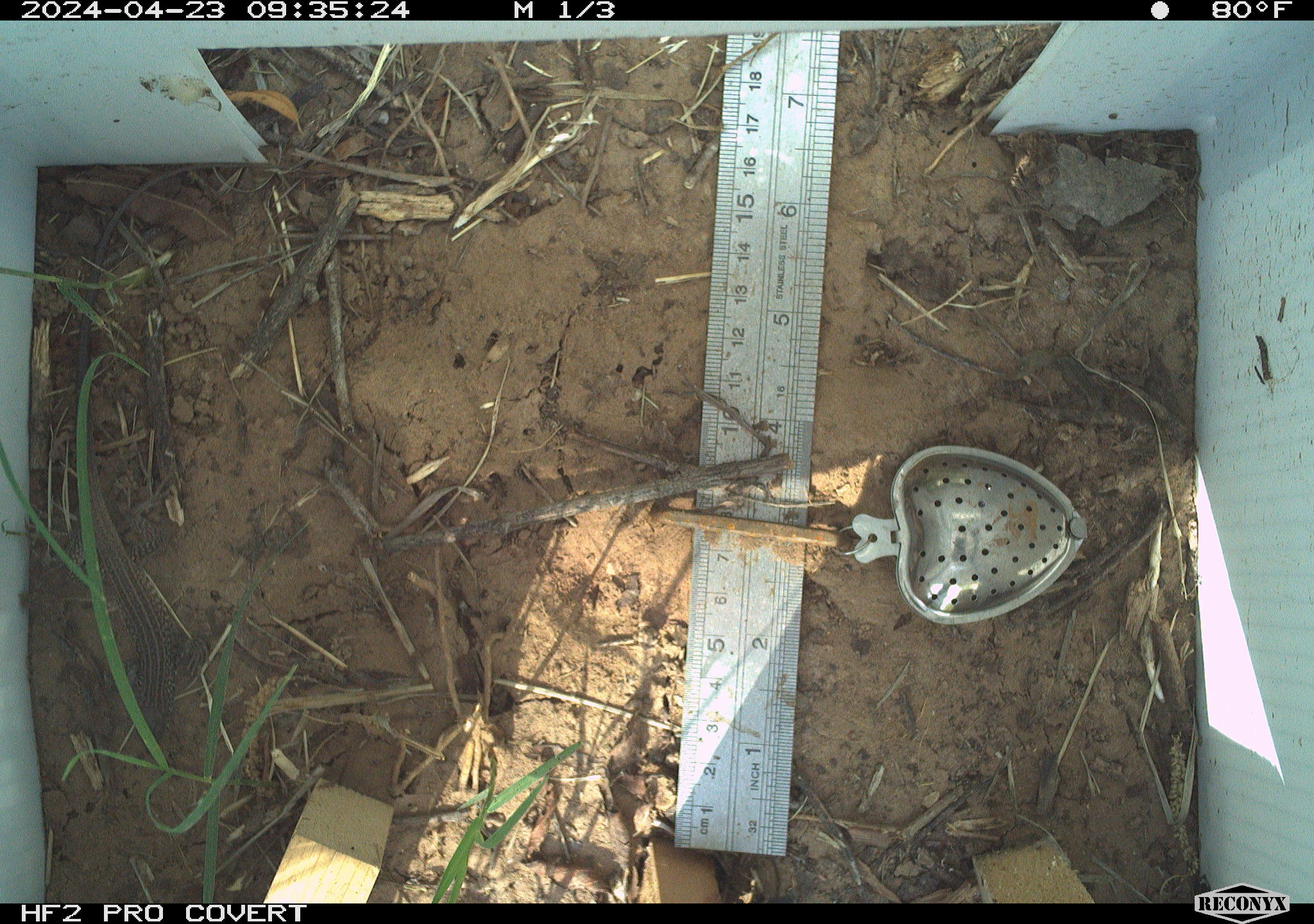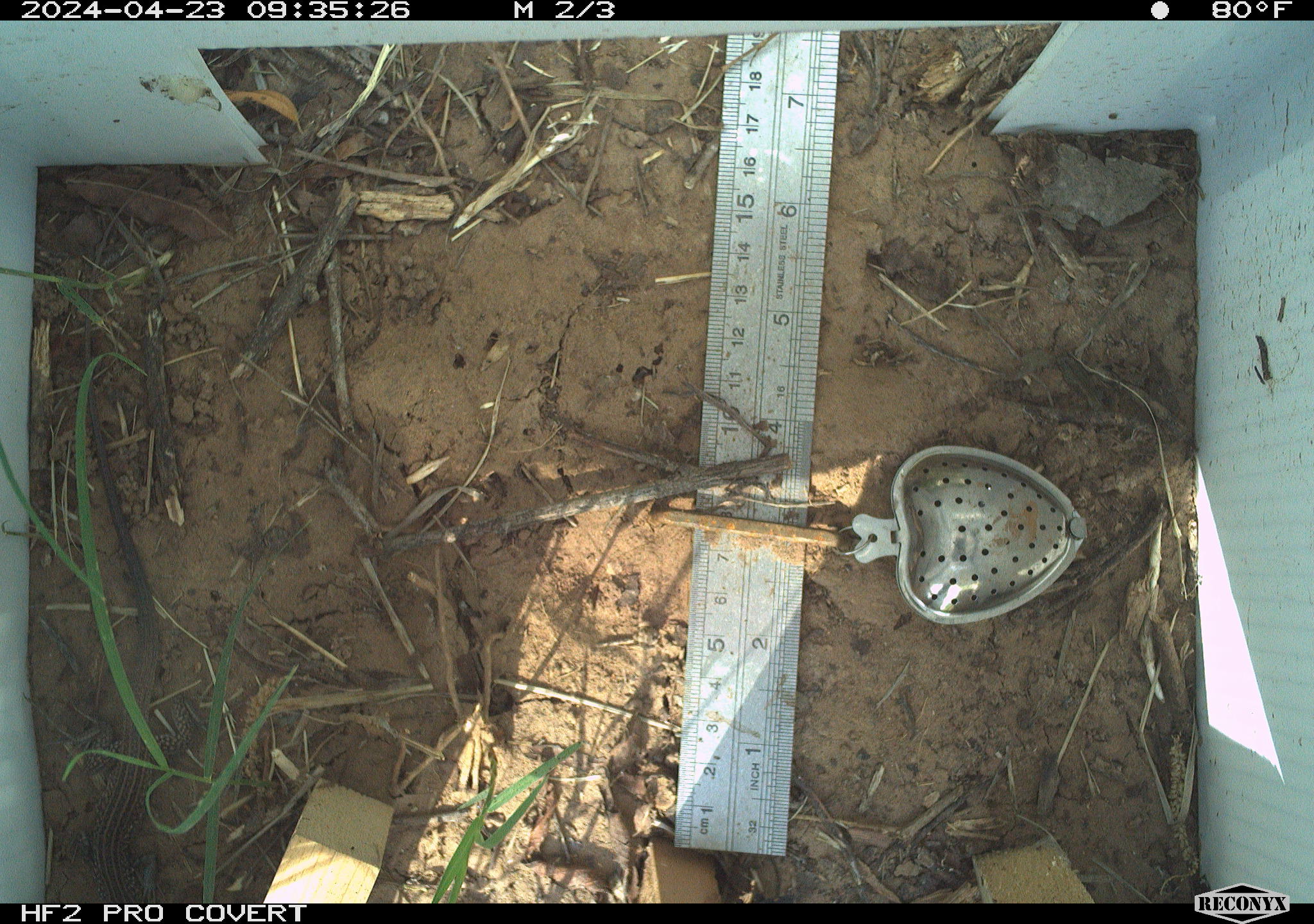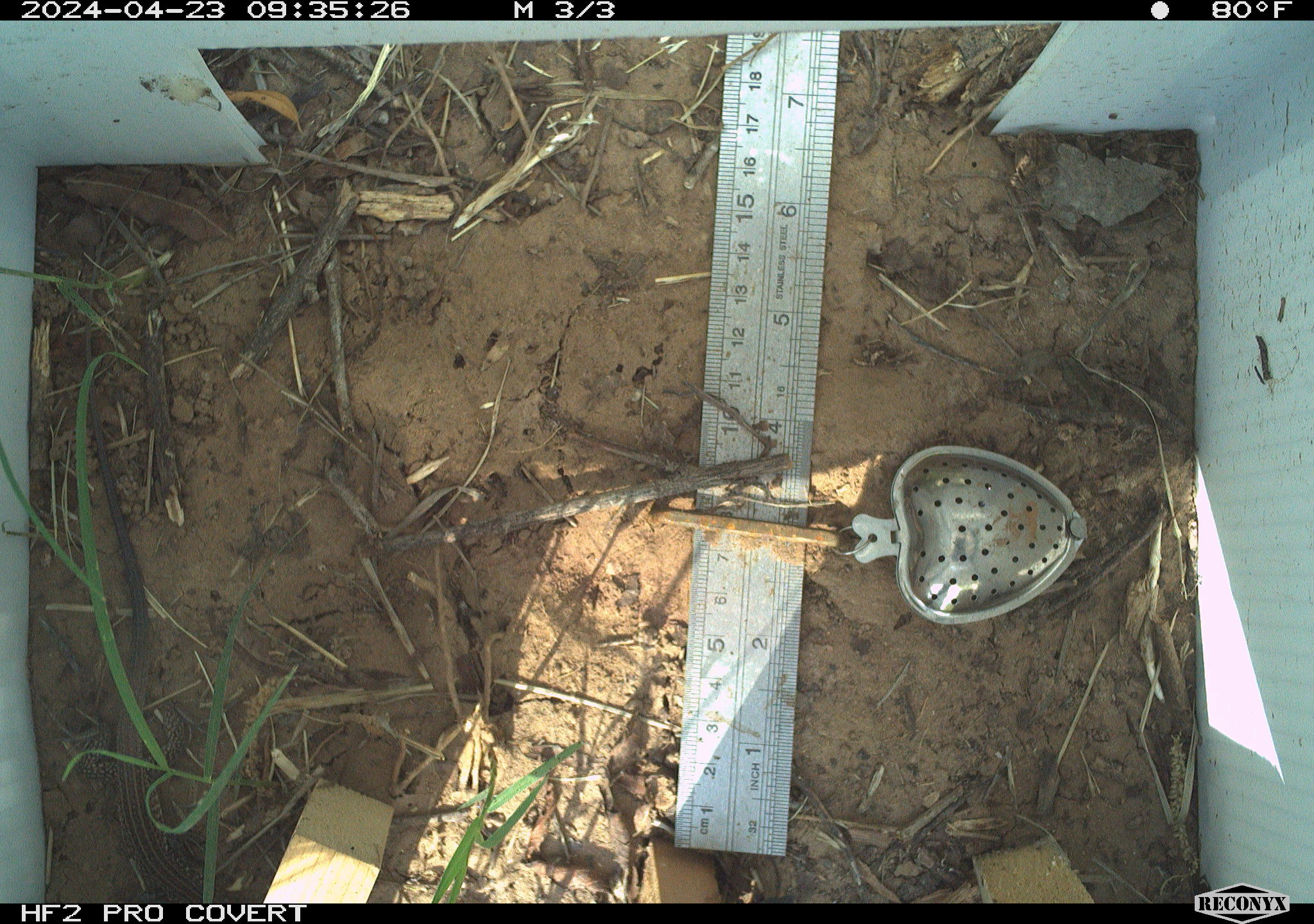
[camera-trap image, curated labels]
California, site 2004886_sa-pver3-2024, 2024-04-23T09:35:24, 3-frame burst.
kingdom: Animalia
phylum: Chordata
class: Reptilia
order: Squamata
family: Teiidae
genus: Aspidoscelis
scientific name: Aspidoscelis tigris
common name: western whiptail